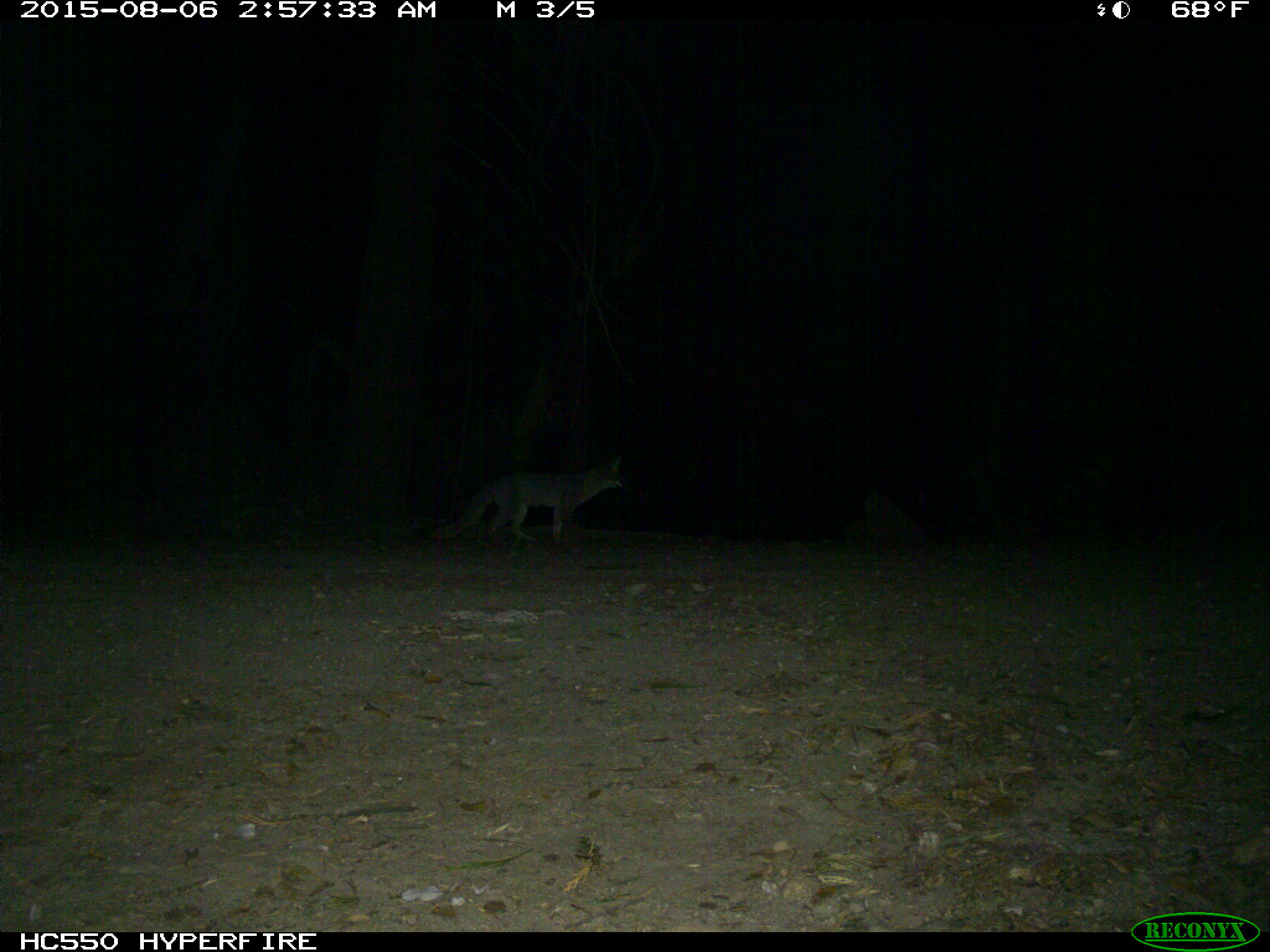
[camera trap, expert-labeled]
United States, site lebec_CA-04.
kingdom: Animalia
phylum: Chordata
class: Mammalia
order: Carnivora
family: Canidae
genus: Urocyon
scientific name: Urocyon cinereoargenteus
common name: gray fox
Urocyon cinereoargenteus (gray fox).